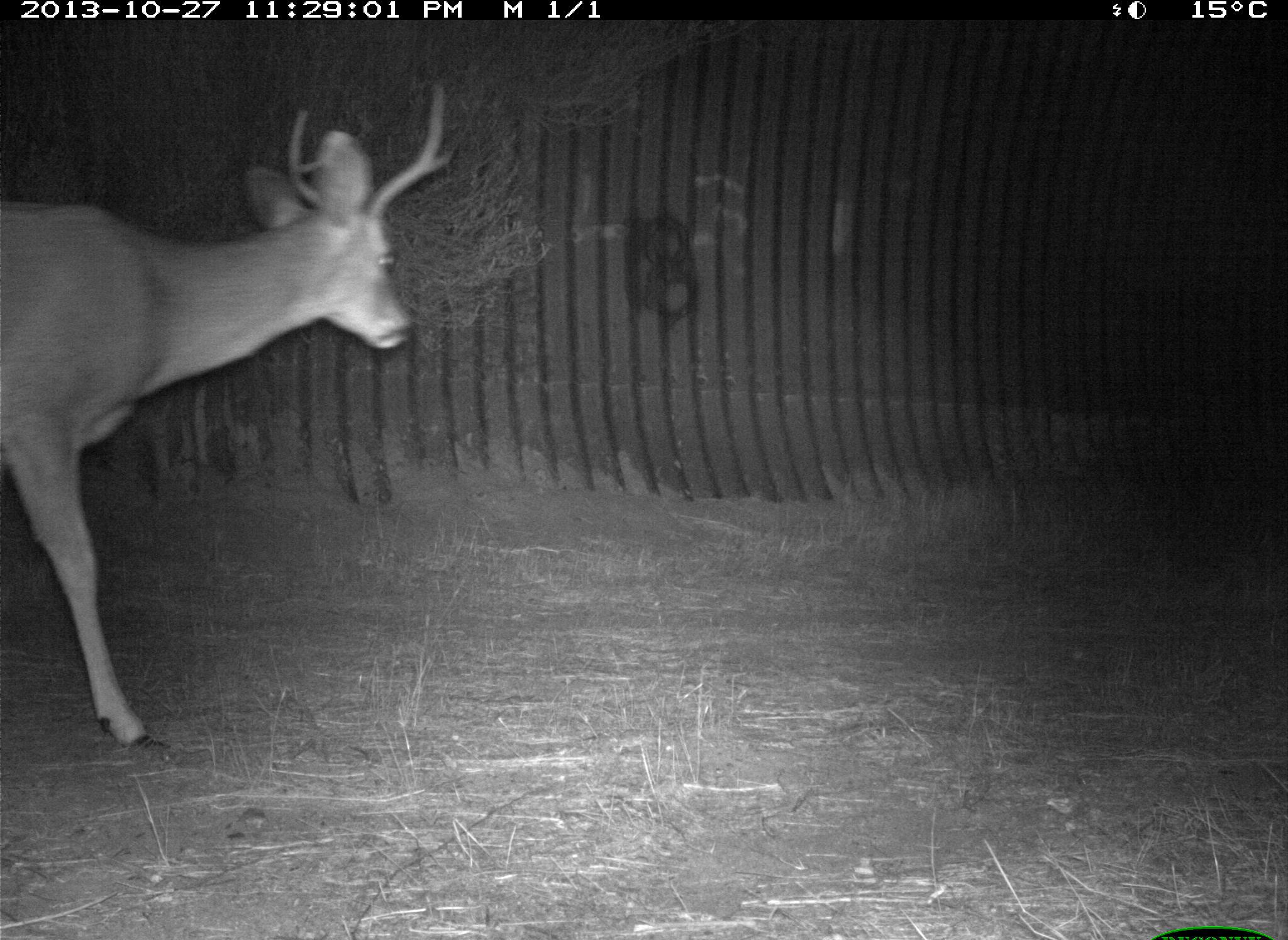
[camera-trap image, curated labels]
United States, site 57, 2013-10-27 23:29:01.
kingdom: Animalia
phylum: Chordata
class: Mammalia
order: Artiodactyla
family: Cervidae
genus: Odocoileus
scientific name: Odocoileus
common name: deer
Deer (Odocoileus).